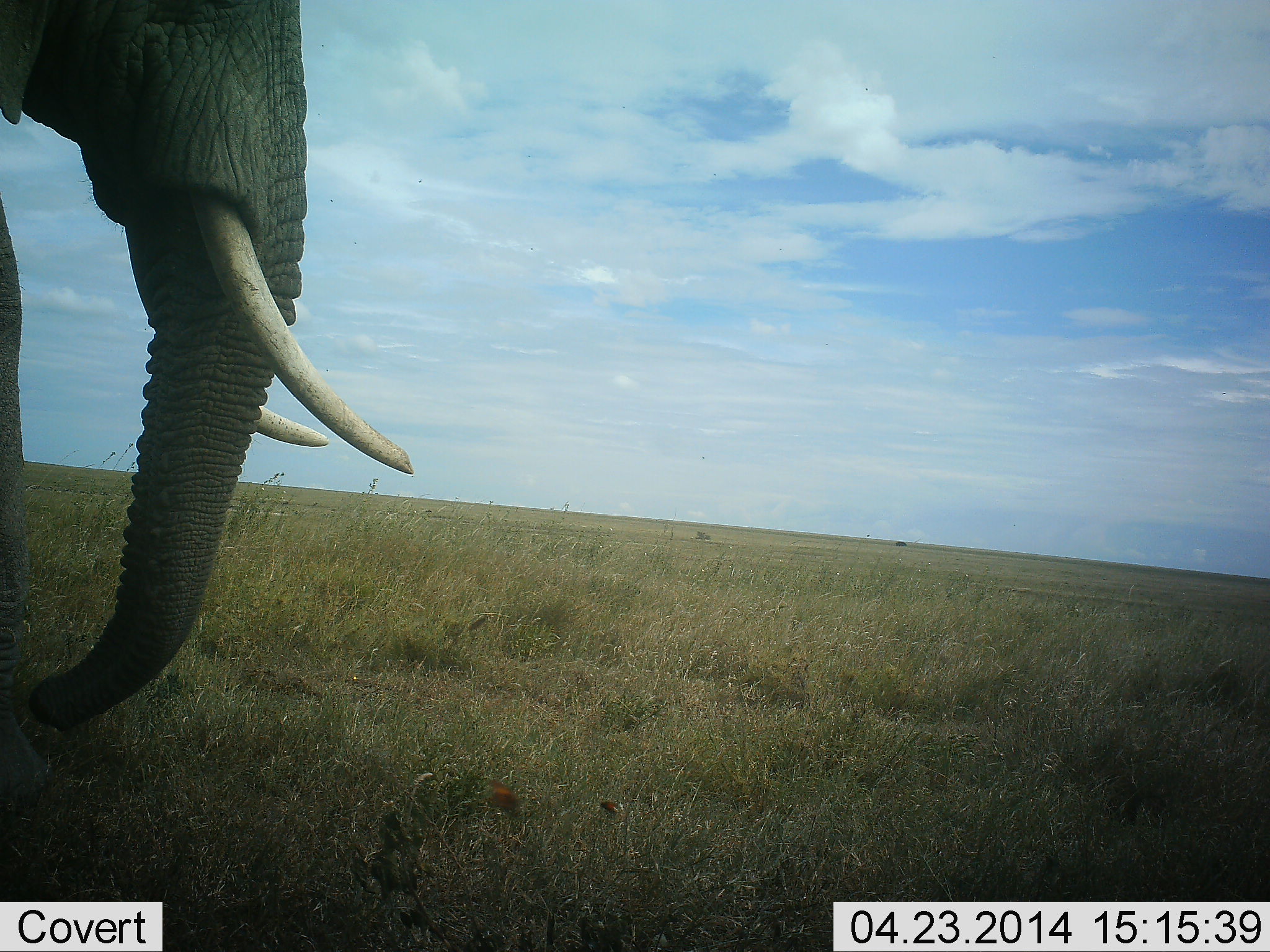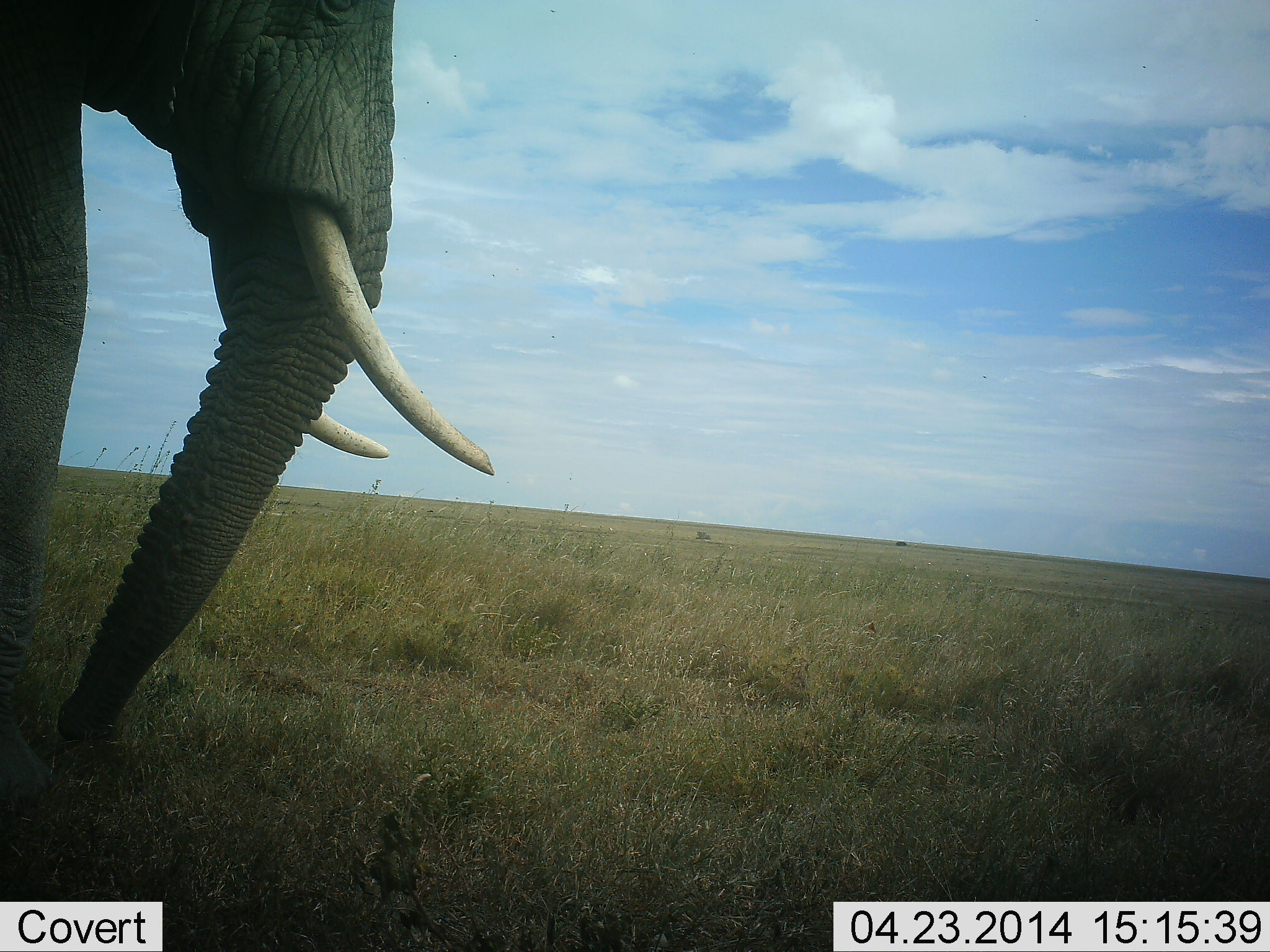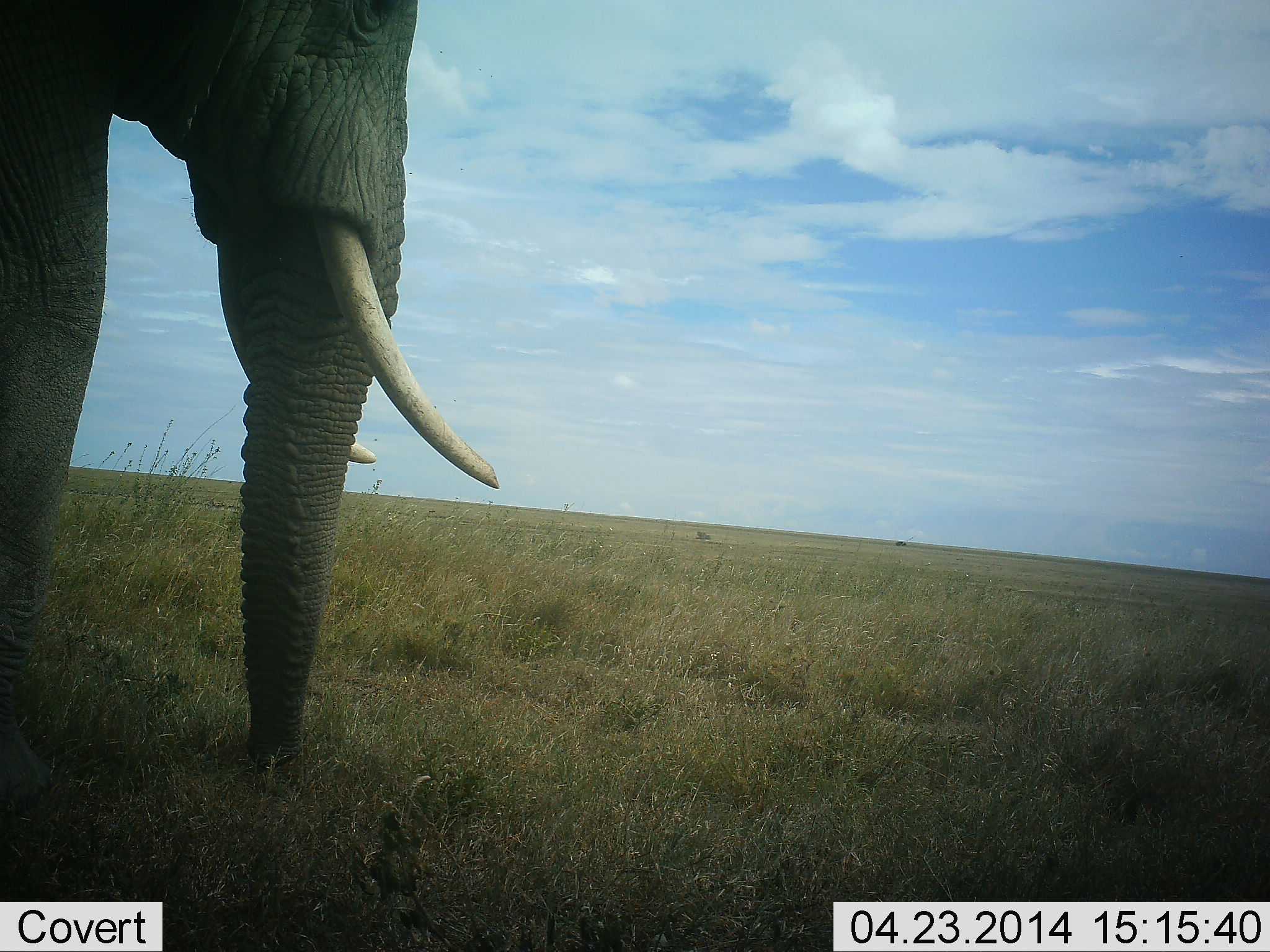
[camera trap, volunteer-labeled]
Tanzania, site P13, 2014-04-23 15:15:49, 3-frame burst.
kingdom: Animalia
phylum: Chordata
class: Mammalia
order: Proboscidea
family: Elephantidae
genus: Loxodonta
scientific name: Loxodonta africana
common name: african bush elephant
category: elephant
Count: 1.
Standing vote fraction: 20%.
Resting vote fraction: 0%.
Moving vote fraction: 60%.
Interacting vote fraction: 0%.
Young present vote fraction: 0%.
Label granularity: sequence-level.